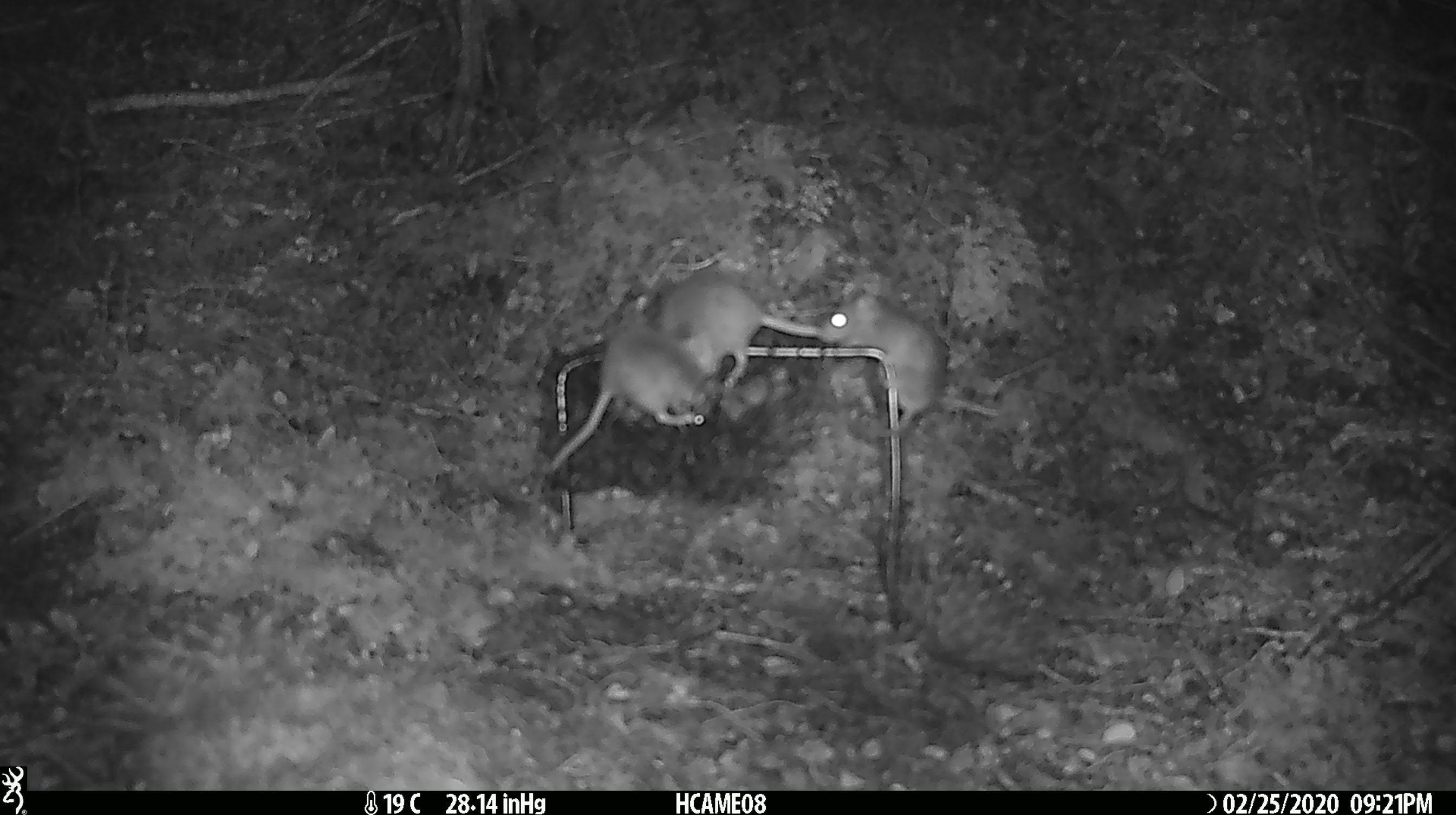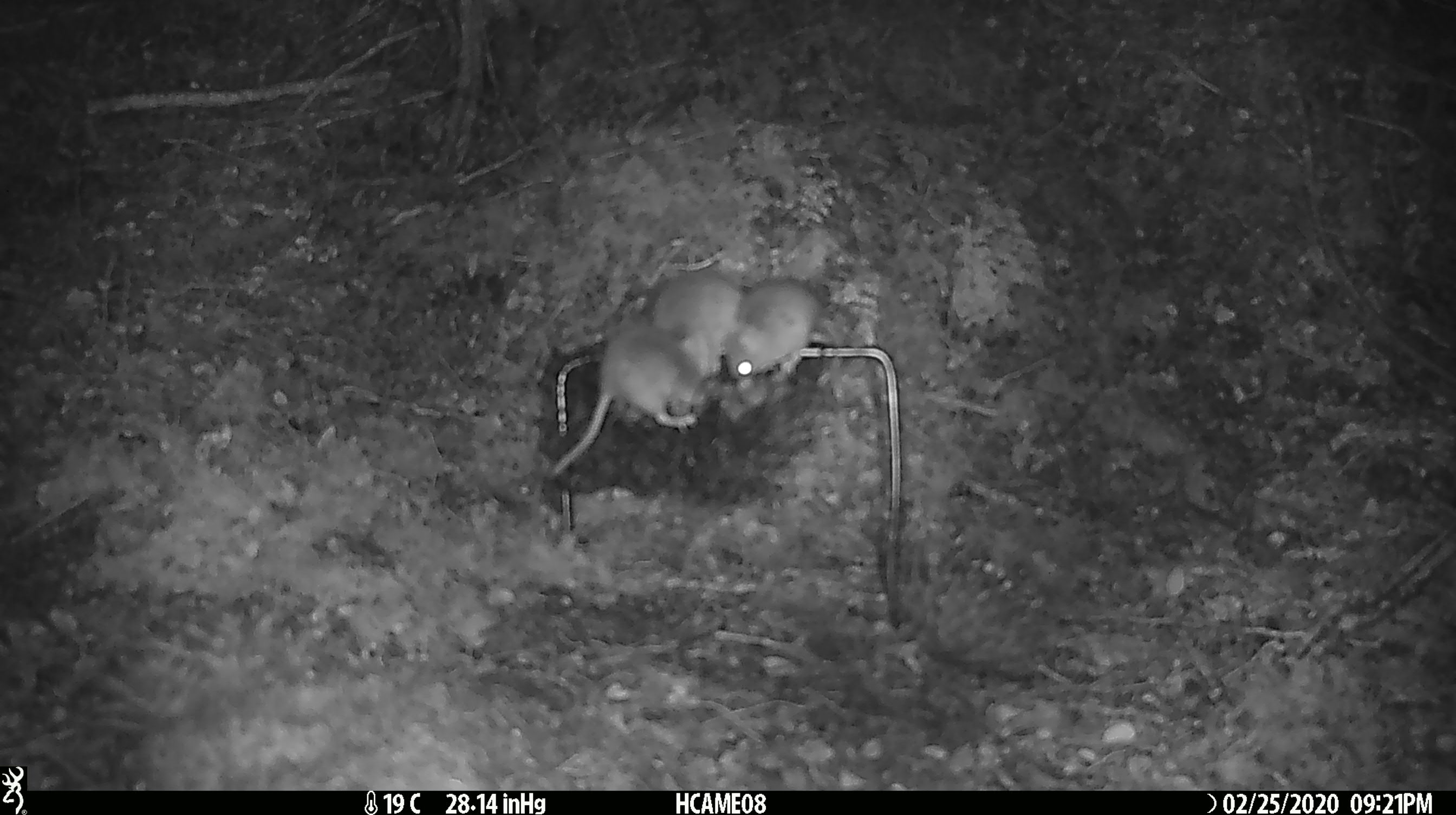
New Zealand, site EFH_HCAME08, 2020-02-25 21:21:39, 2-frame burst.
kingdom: Animalia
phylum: Chordata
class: Mammalia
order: Rodentia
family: Muridae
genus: Mus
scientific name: Mus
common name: mouse